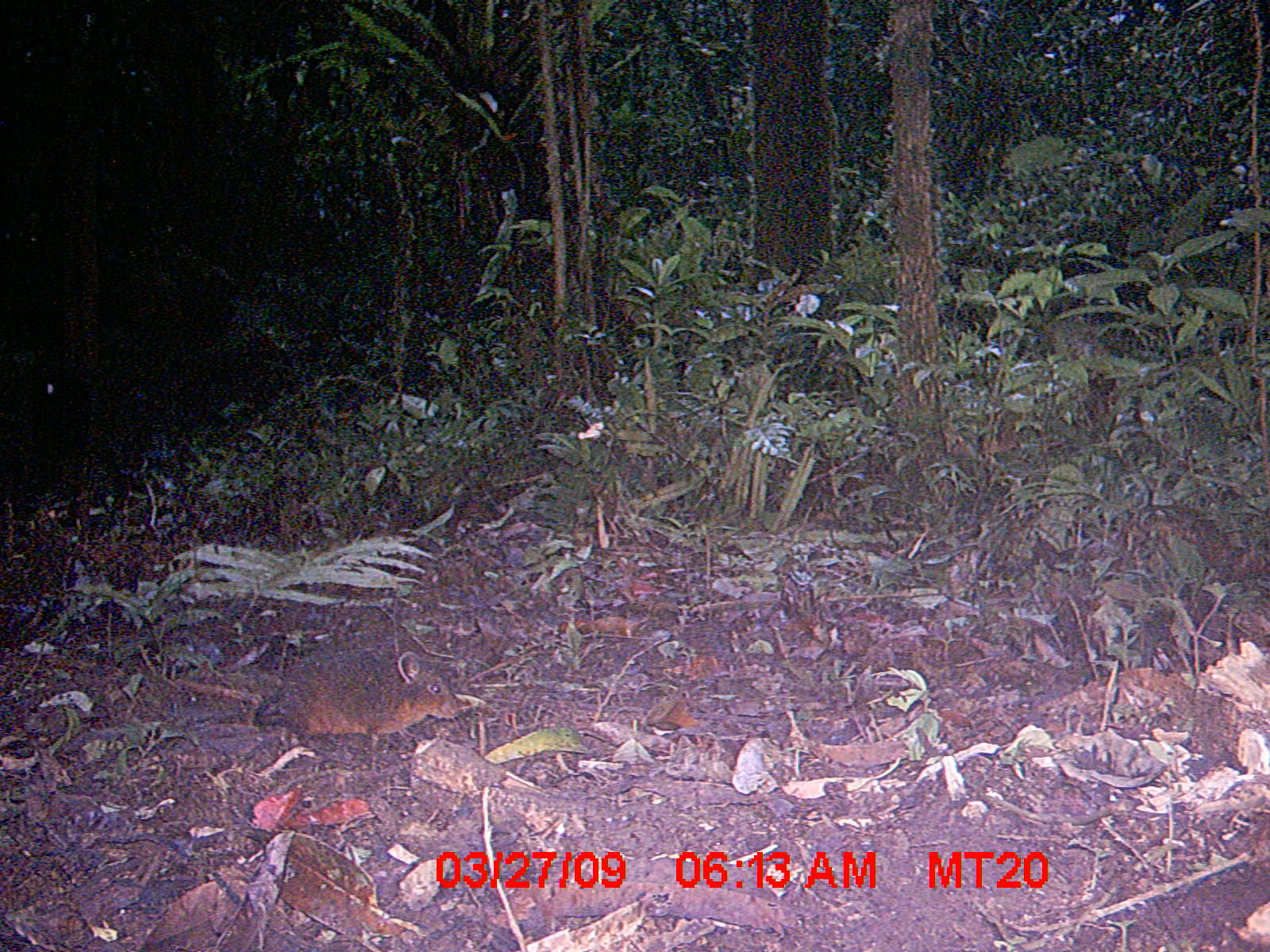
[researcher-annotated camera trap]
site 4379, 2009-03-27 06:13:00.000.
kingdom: Animalia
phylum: Chordata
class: Mammalia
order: Rodentia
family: Nesomyidae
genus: Nesomys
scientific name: Nesomys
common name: nesomys rodents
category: nesomys sp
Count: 1.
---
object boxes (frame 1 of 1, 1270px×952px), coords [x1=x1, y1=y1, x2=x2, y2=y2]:
nesomys sp: [x1=255, y1=639, x2=466, y2=748]